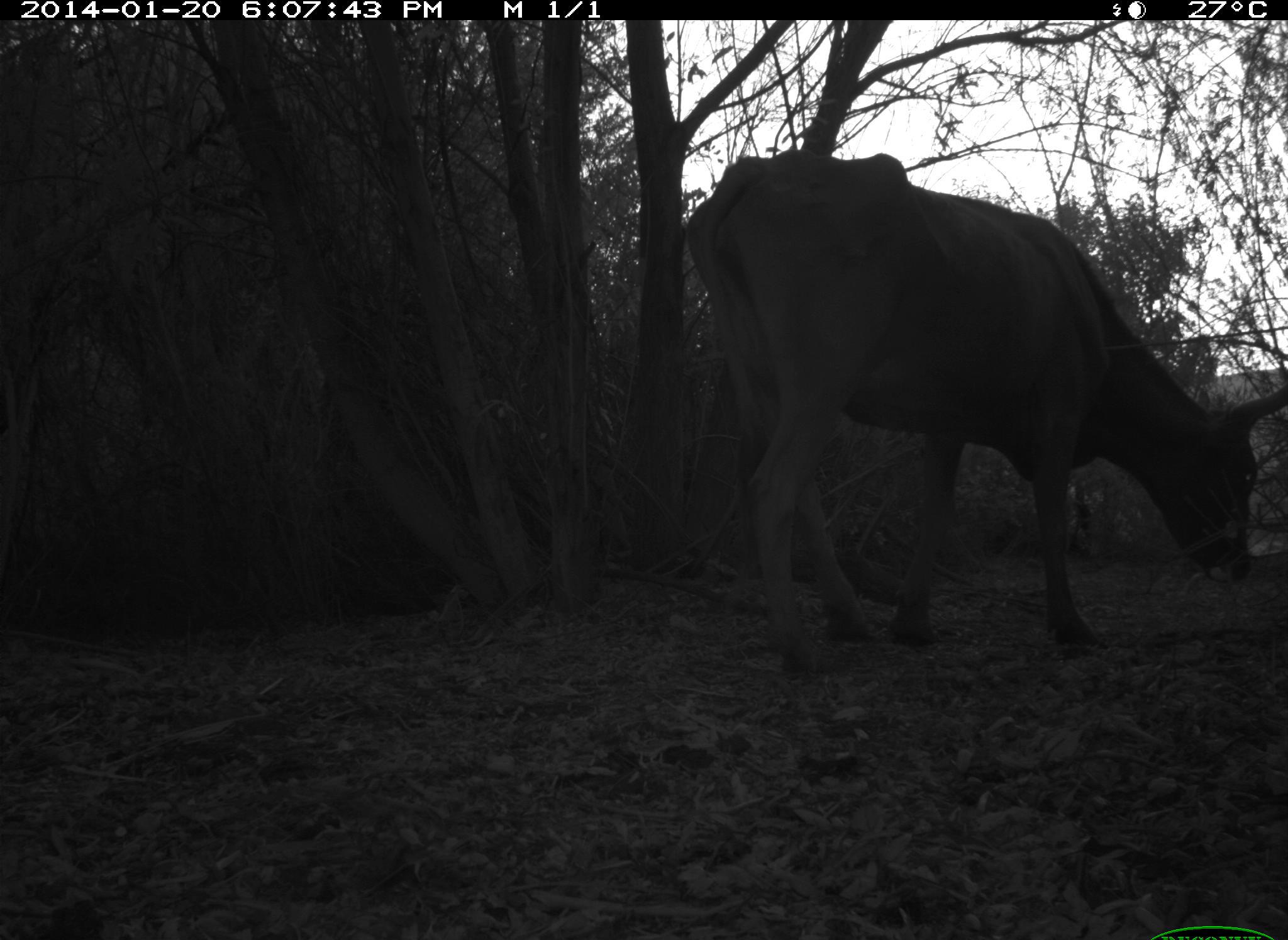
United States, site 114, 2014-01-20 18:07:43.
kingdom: Animalia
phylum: Chordata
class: Mammalia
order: Artiodactyla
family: Bovidae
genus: Bos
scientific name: Bos taurus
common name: cow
Cow (Bos taurus).